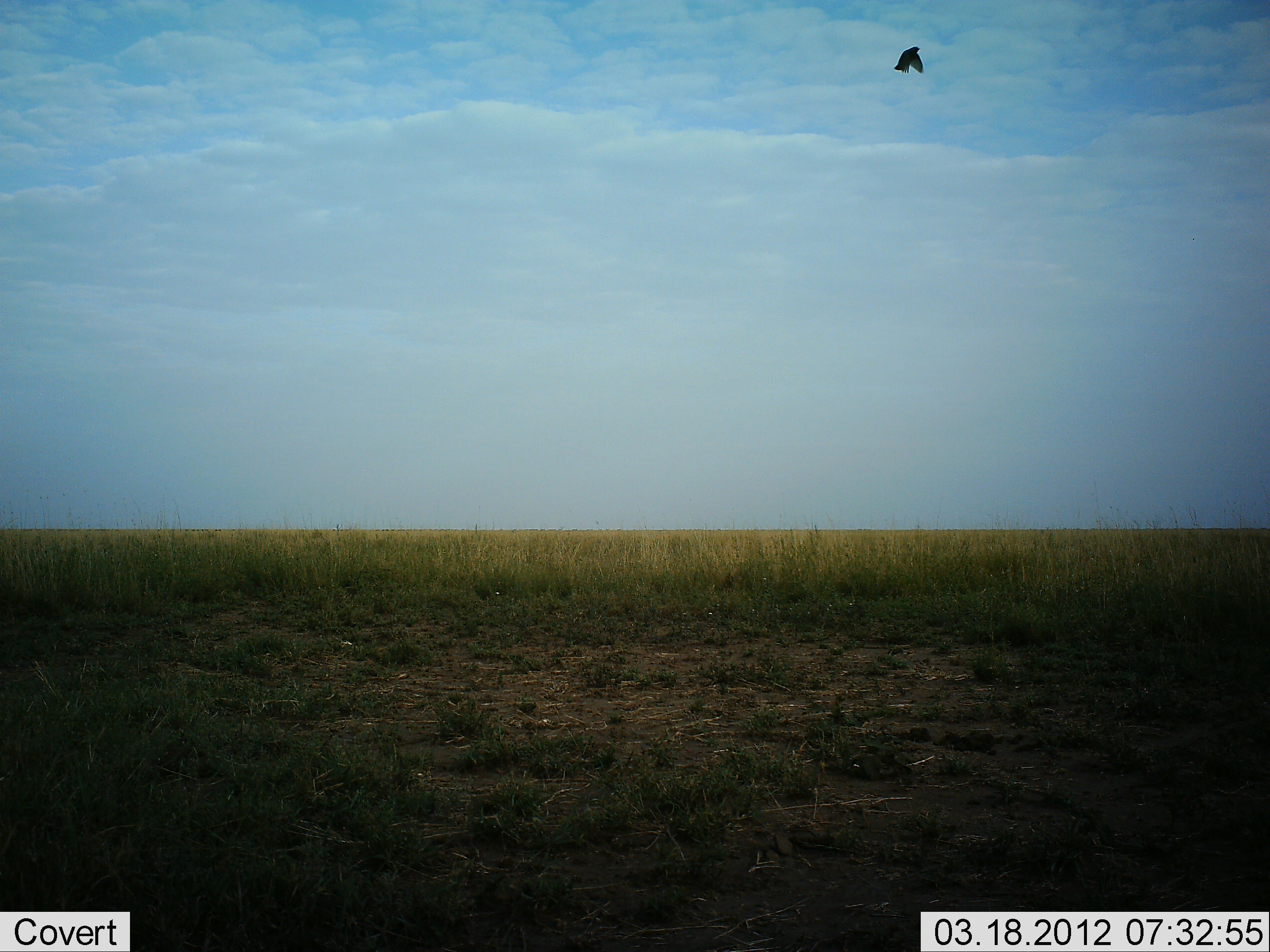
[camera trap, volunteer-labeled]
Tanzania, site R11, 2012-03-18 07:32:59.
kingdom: Animalia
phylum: Chordata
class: Aves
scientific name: Aves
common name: bird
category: otherbird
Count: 1.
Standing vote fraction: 0%.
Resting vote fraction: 0%.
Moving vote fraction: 100%.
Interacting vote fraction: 0%.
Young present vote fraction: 0%.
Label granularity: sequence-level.